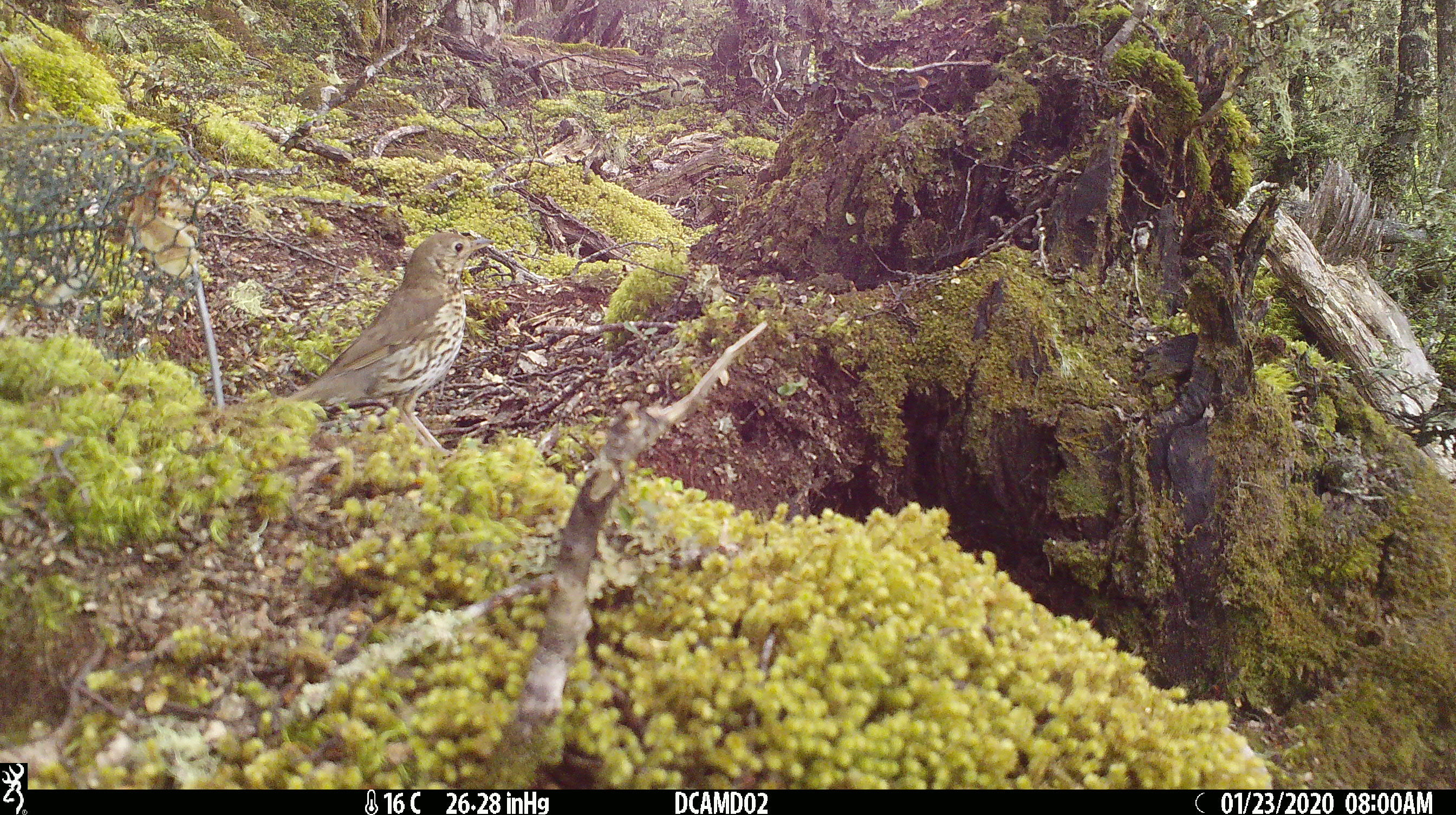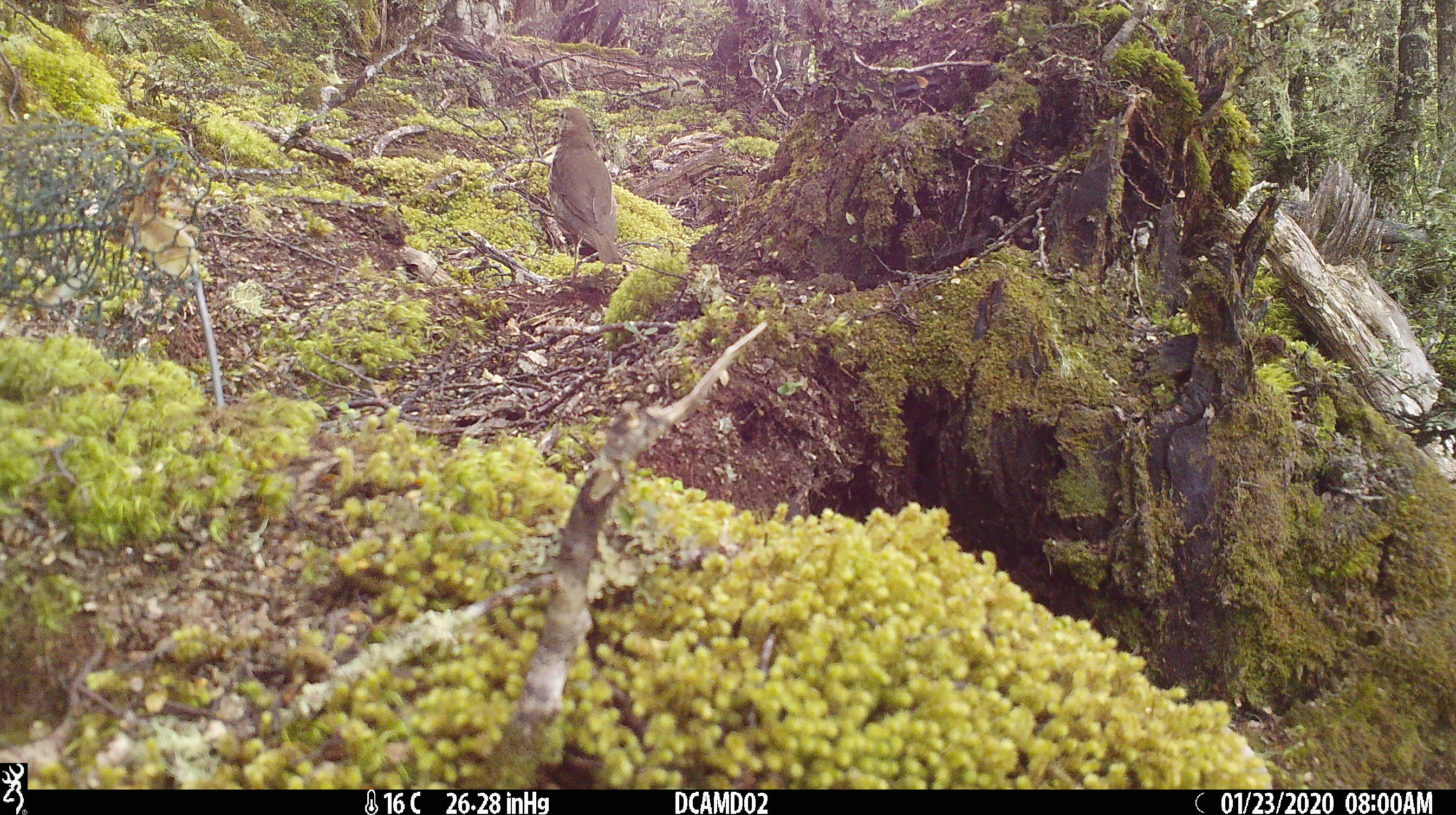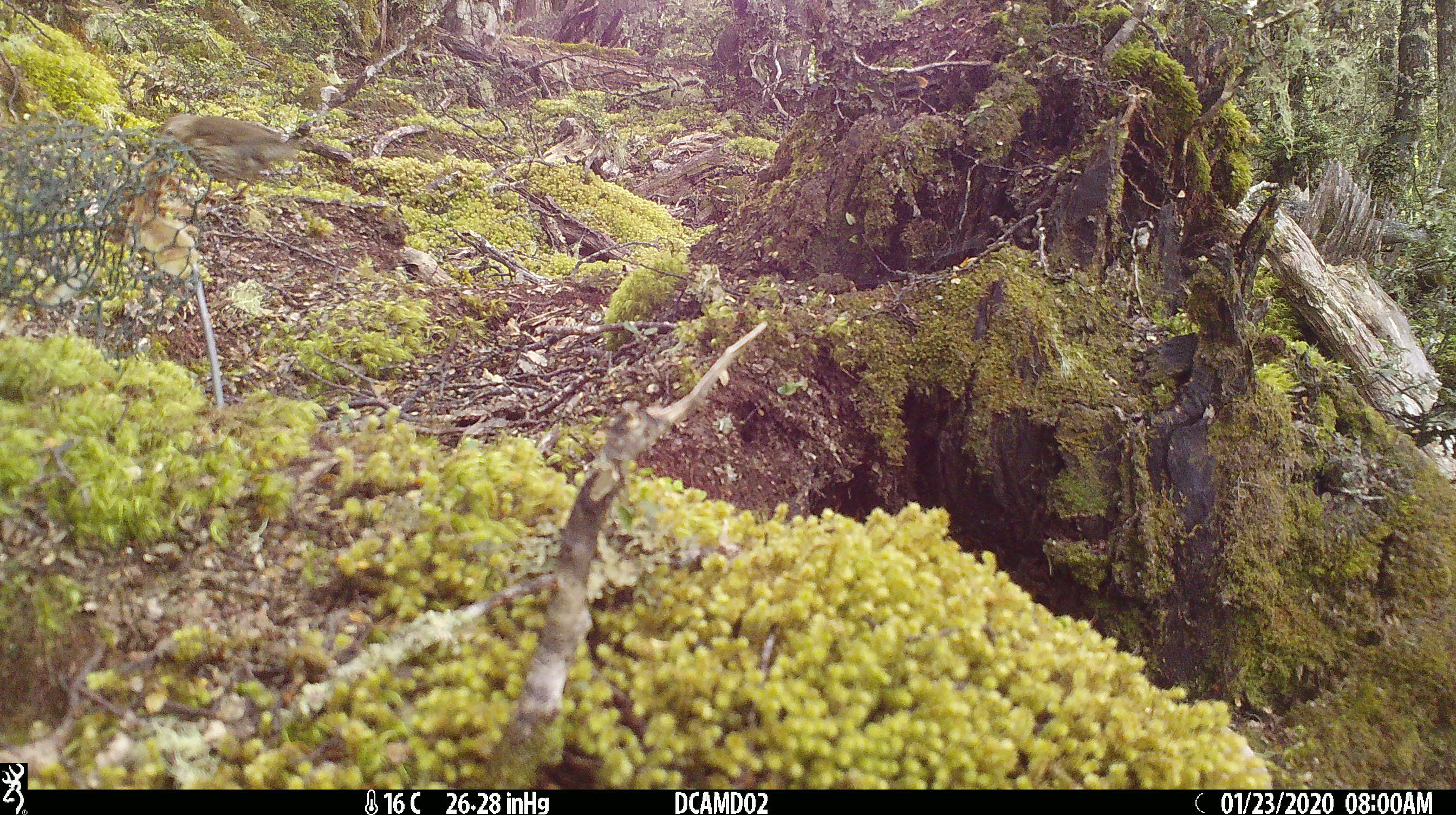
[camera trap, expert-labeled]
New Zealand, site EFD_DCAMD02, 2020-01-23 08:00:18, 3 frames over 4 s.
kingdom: Animalia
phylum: Chordata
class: Aves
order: Passeriformes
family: Turdidae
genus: Turdus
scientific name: Turdus philomelos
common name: song thrush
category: thrush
Thrush (song thrush) (Turdus philomelos).